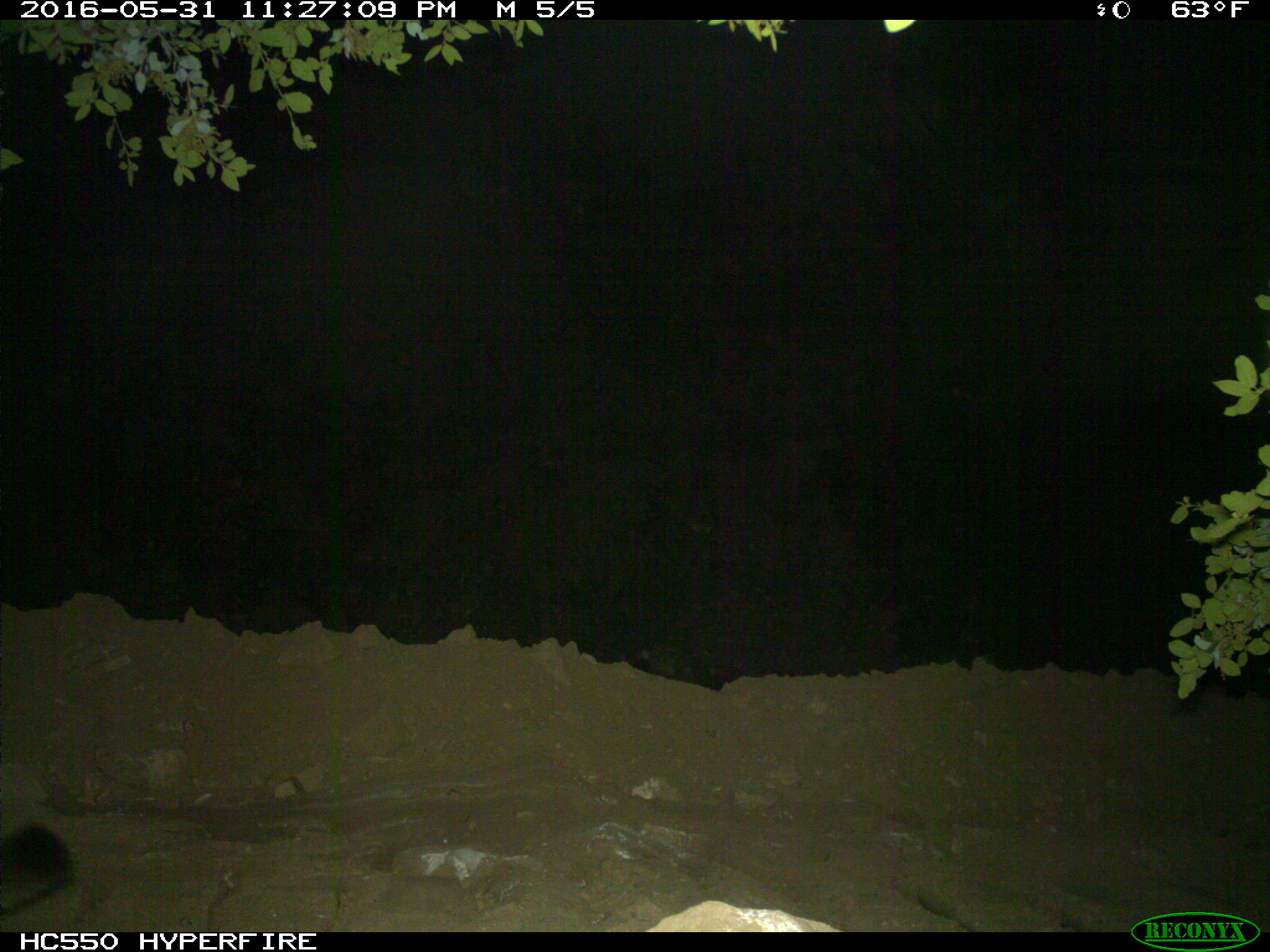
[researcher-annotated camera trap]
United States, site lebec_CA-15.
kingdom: Animalia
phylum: Chordata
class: Mammalia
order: Carnivora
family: Felidae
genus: Puma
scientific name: Puma concolor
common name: mountain lion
Puma concolor (mountain lion).